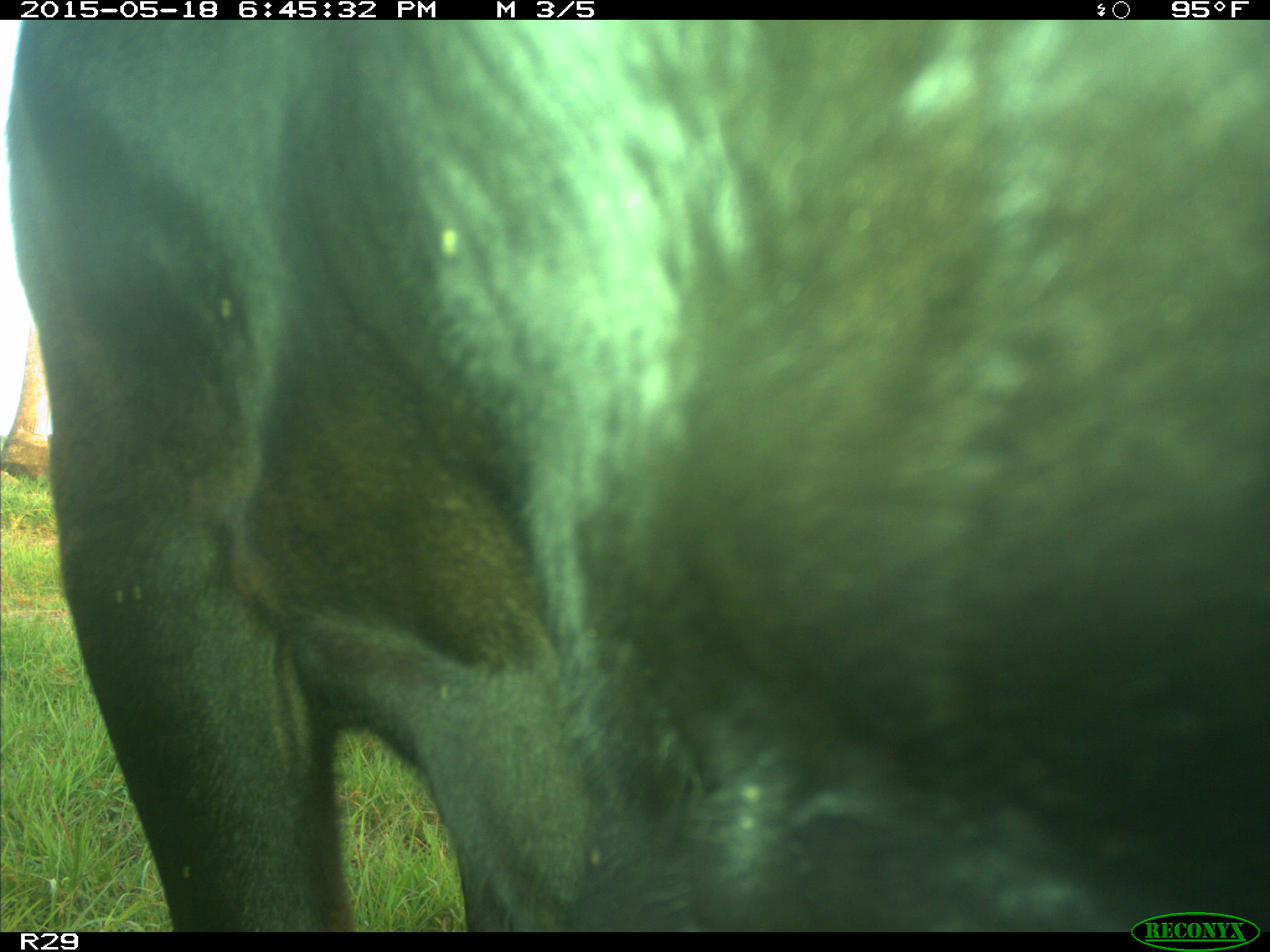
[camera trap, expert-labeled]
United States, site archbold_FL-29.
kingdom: Animalia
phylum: Chordata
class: Mammalia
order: Artiodactyla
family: Bovidae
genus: Bos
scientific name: Bos taurus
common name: domestic cow